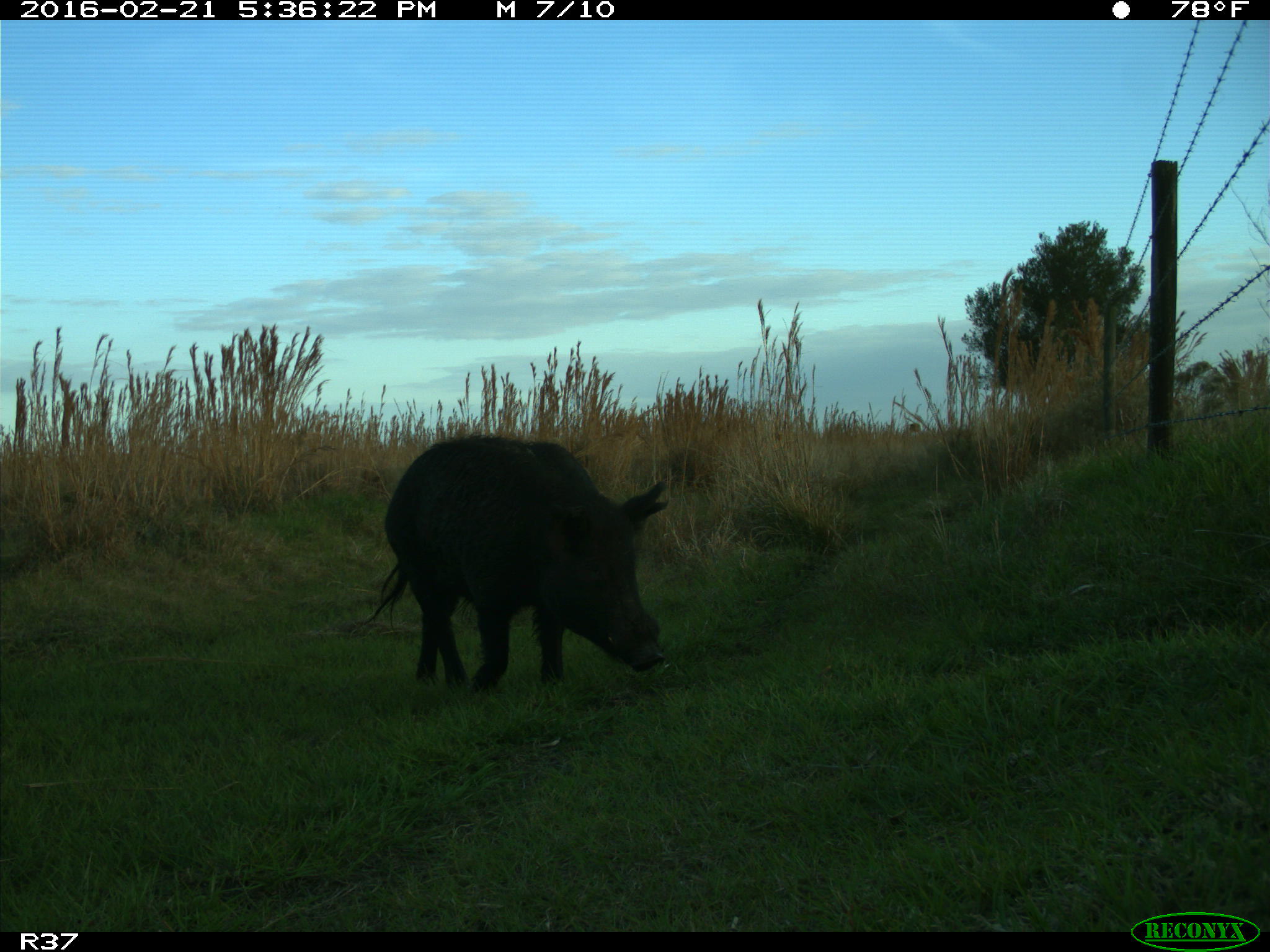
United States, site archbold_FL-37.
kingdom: Animalia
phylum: Chordata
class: Mammalia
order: Artiodactyla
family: Suidae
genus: Sus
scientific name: Sus scrofa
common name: wild boar